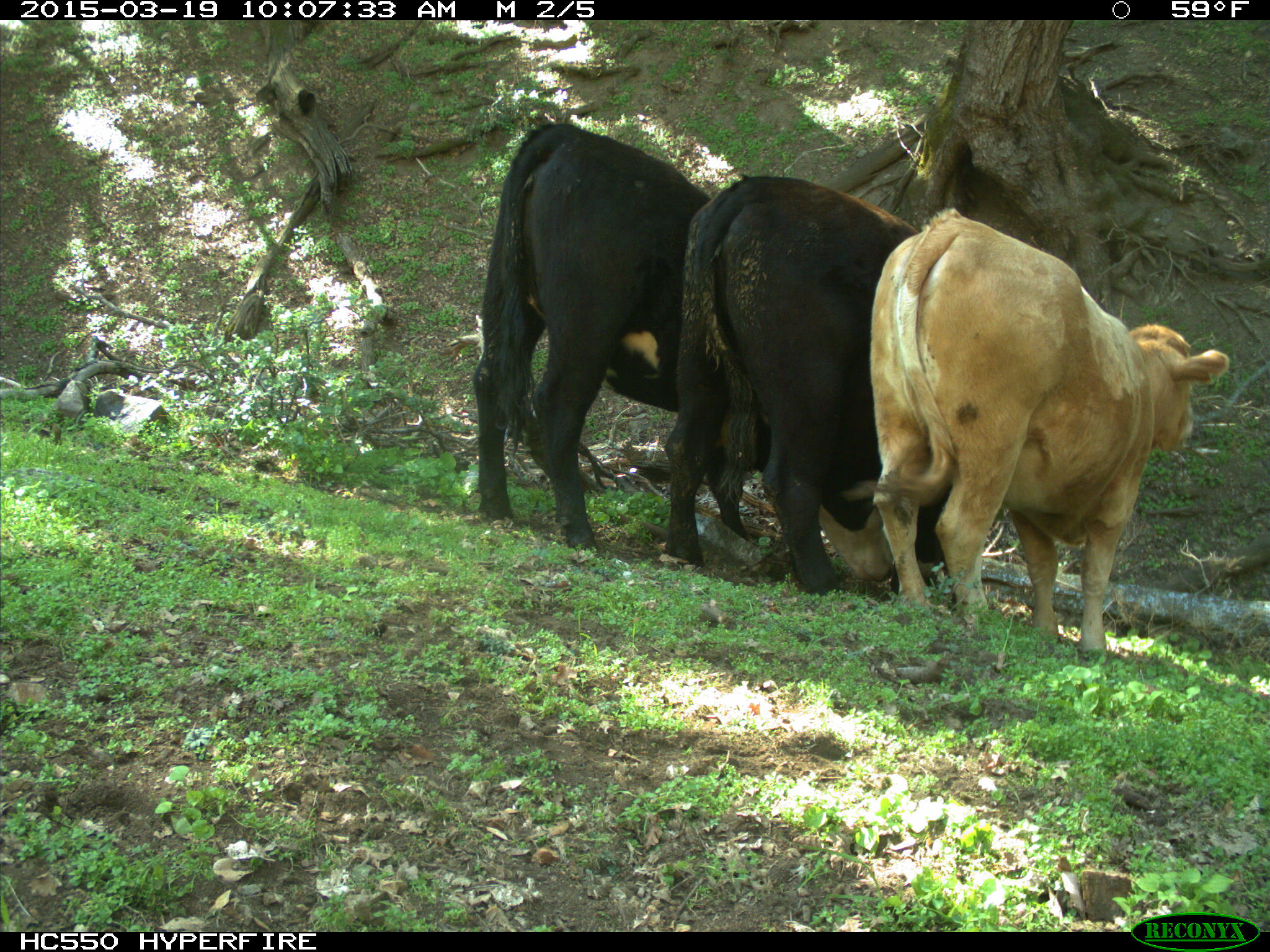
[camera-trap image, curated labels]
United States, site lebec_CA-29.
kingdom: Animalia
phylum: Chordata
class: Mammalia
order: Artiodactyla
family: Bovidae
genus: Bos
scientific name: Bos taurus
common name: domestic cow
Bos taurus (domestic cow).